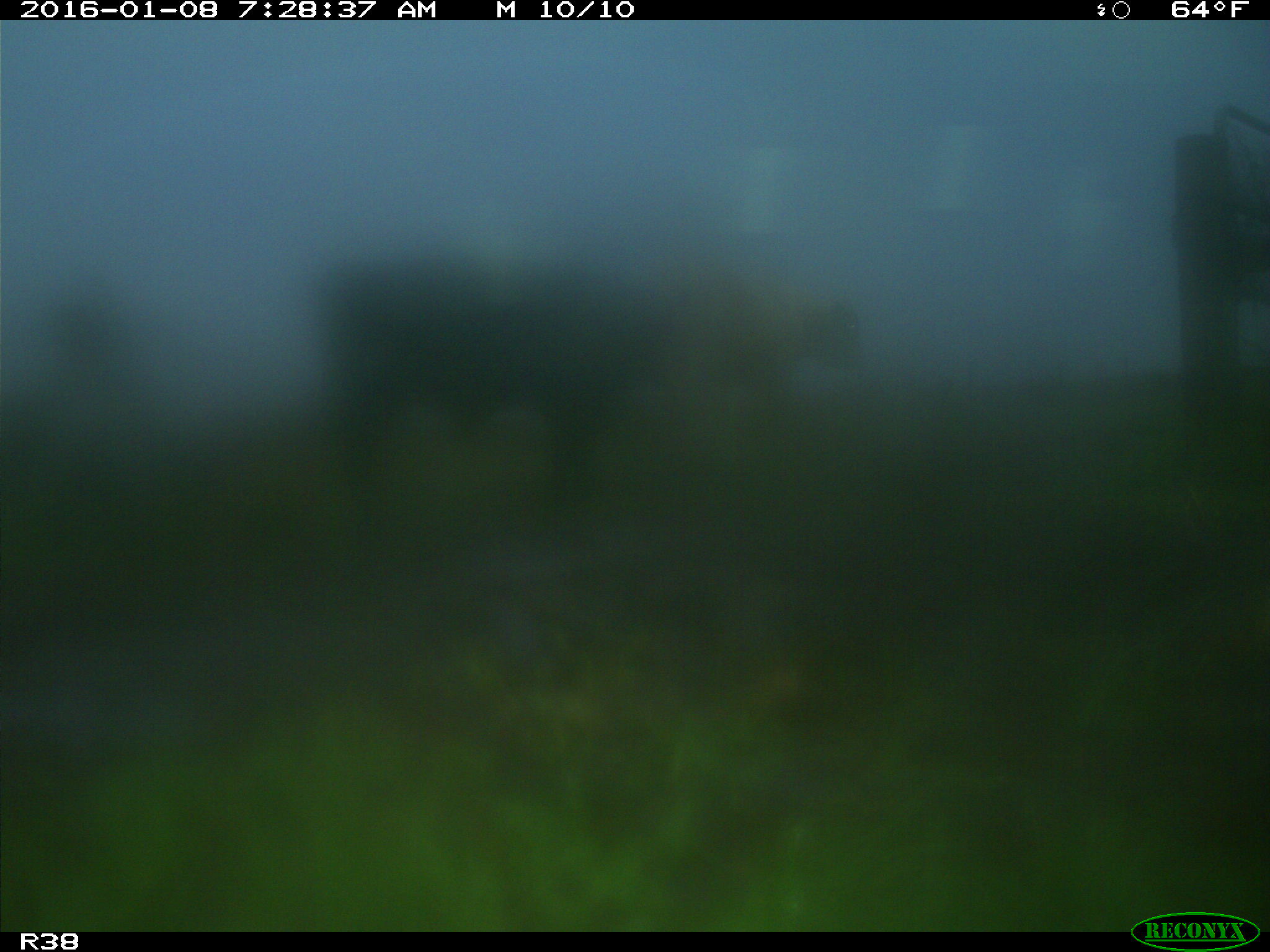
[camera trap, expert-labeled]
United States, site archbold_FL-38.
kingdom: Animalia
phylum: Chordata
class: Mammalia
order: Artiodactyla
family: Bovidae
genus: Bos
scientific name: Bos taurus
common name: domestic cow